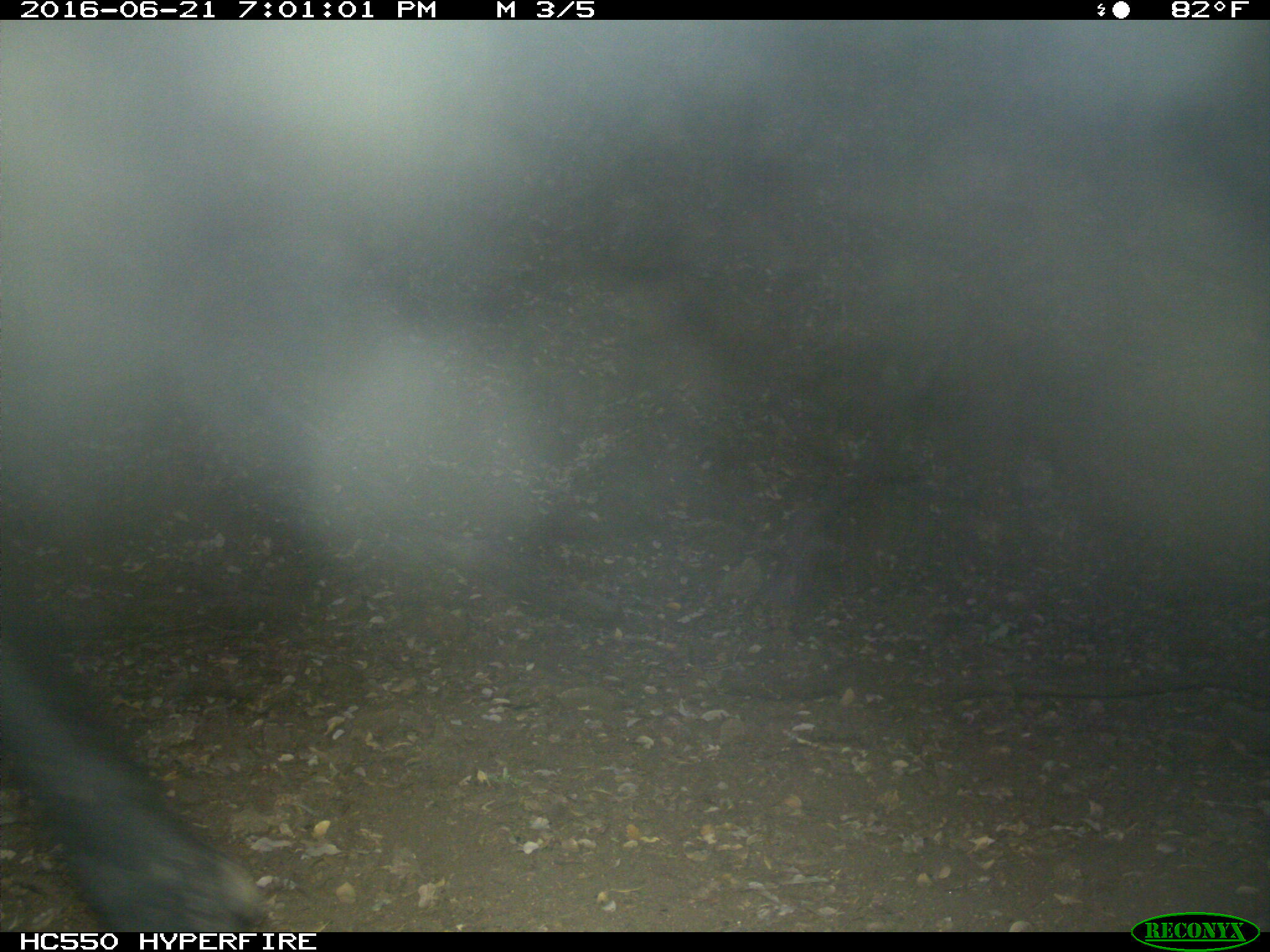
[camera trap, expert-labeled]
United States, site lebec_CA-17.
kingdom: Animalia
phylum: Chordata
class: Mammalia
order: Artiodactyla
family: Bovidae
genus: Bos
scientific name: Bos taurus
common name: domestic cow